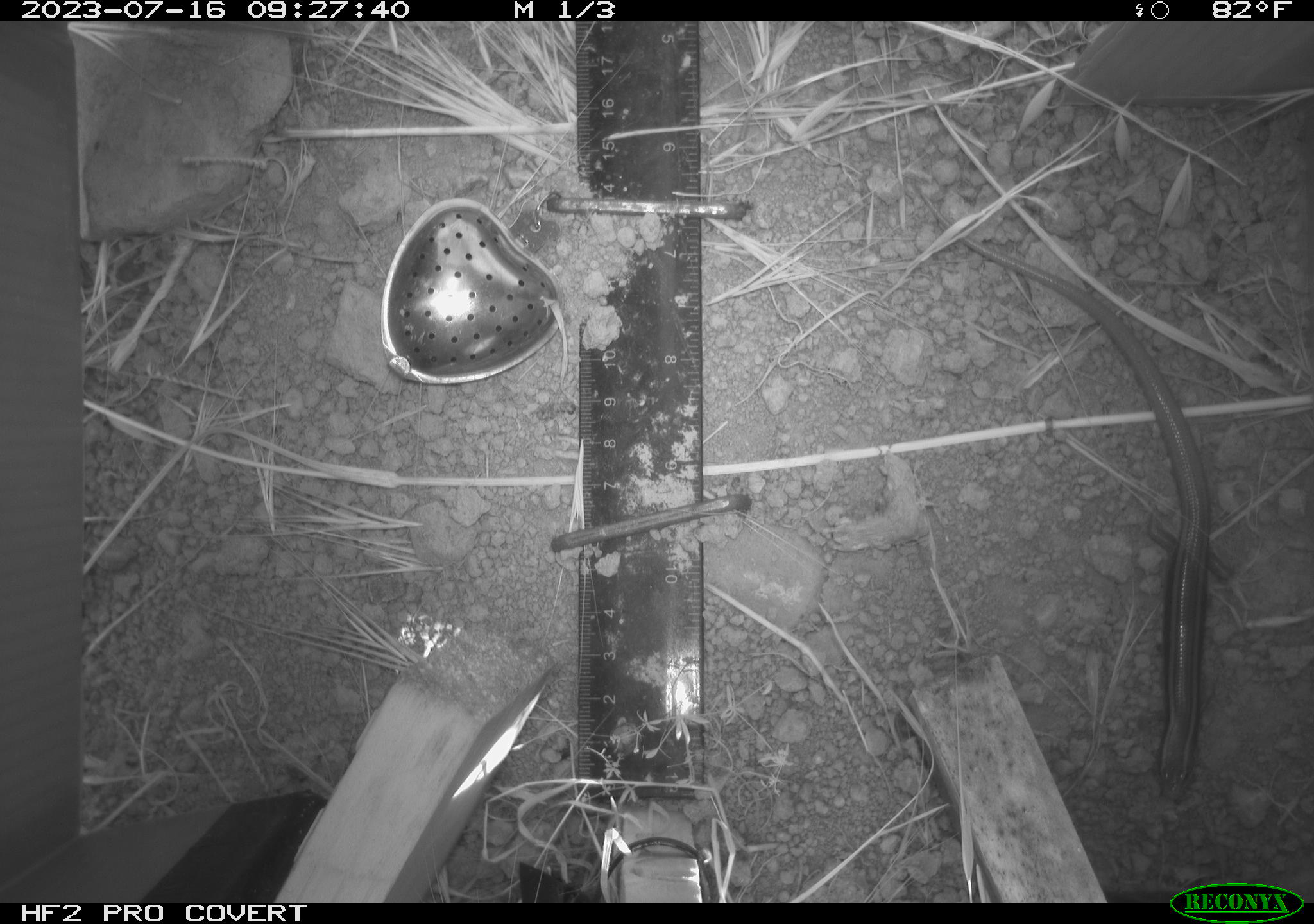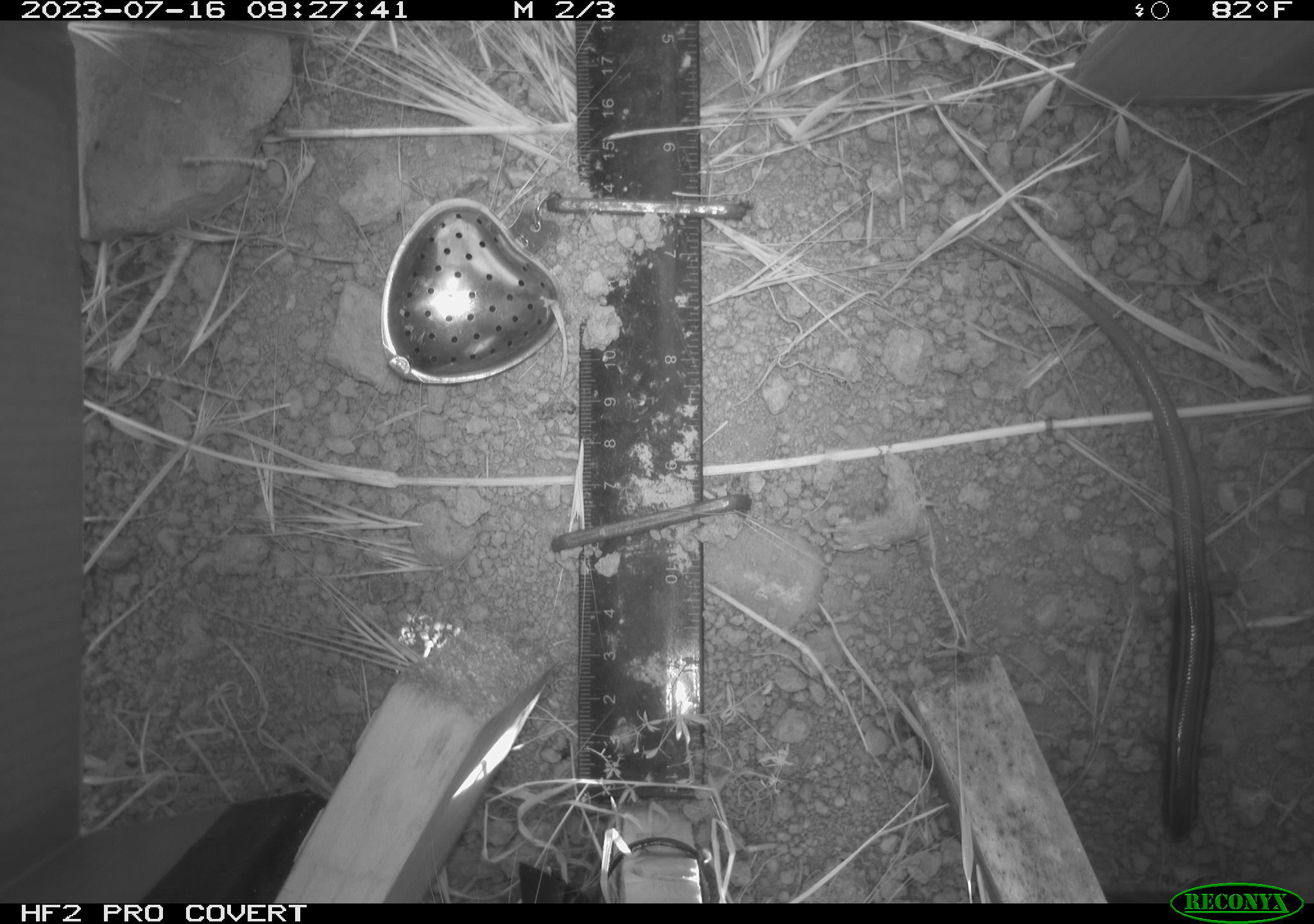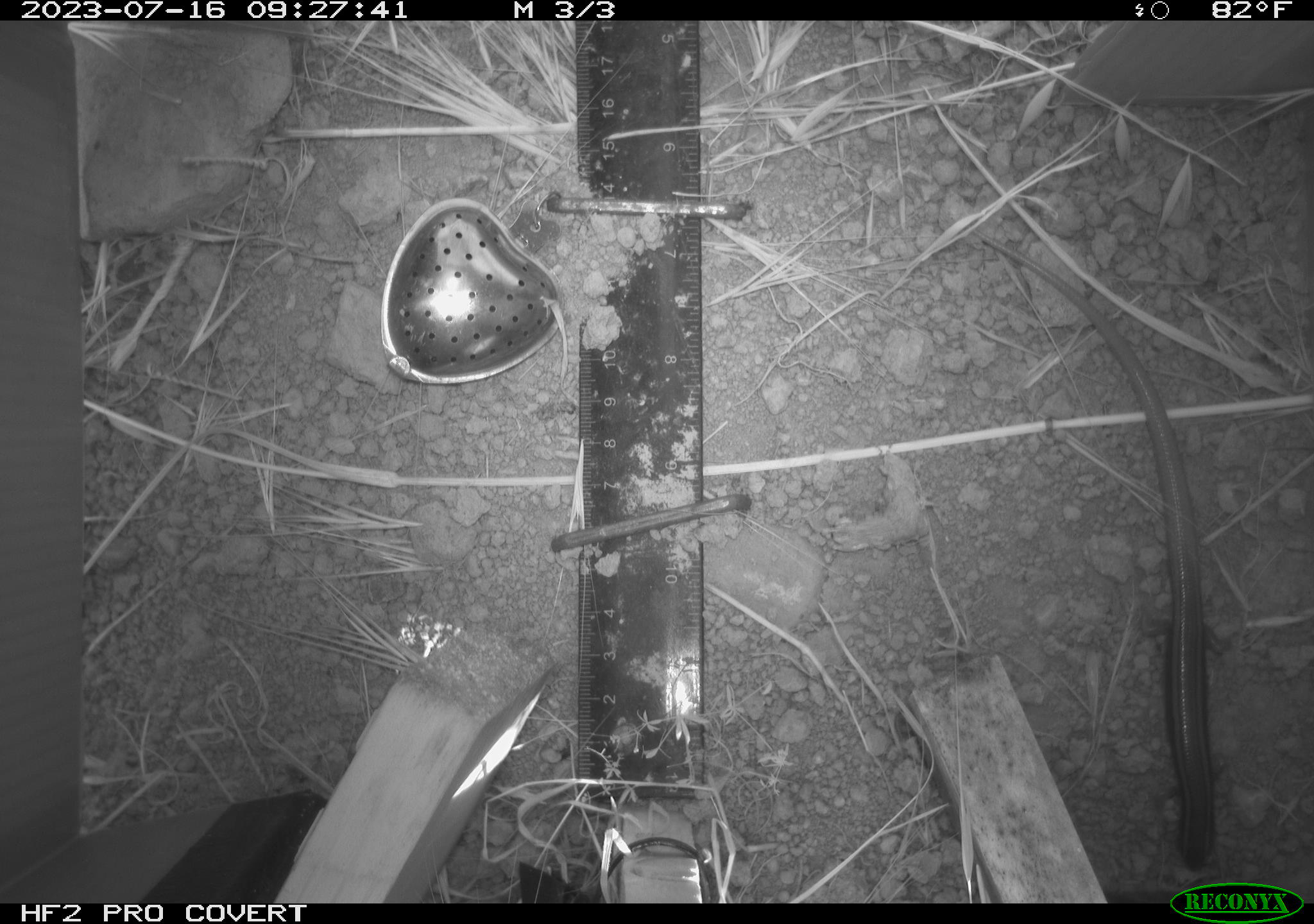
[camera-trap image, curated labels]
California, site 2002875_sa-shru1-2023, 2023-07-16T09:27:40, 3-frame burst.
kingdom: Animalia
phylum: Chordata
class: Reptilia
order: Squamata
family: Scincidae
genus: Plestiodon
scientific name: Plestiodon skiltonianus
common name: western skink